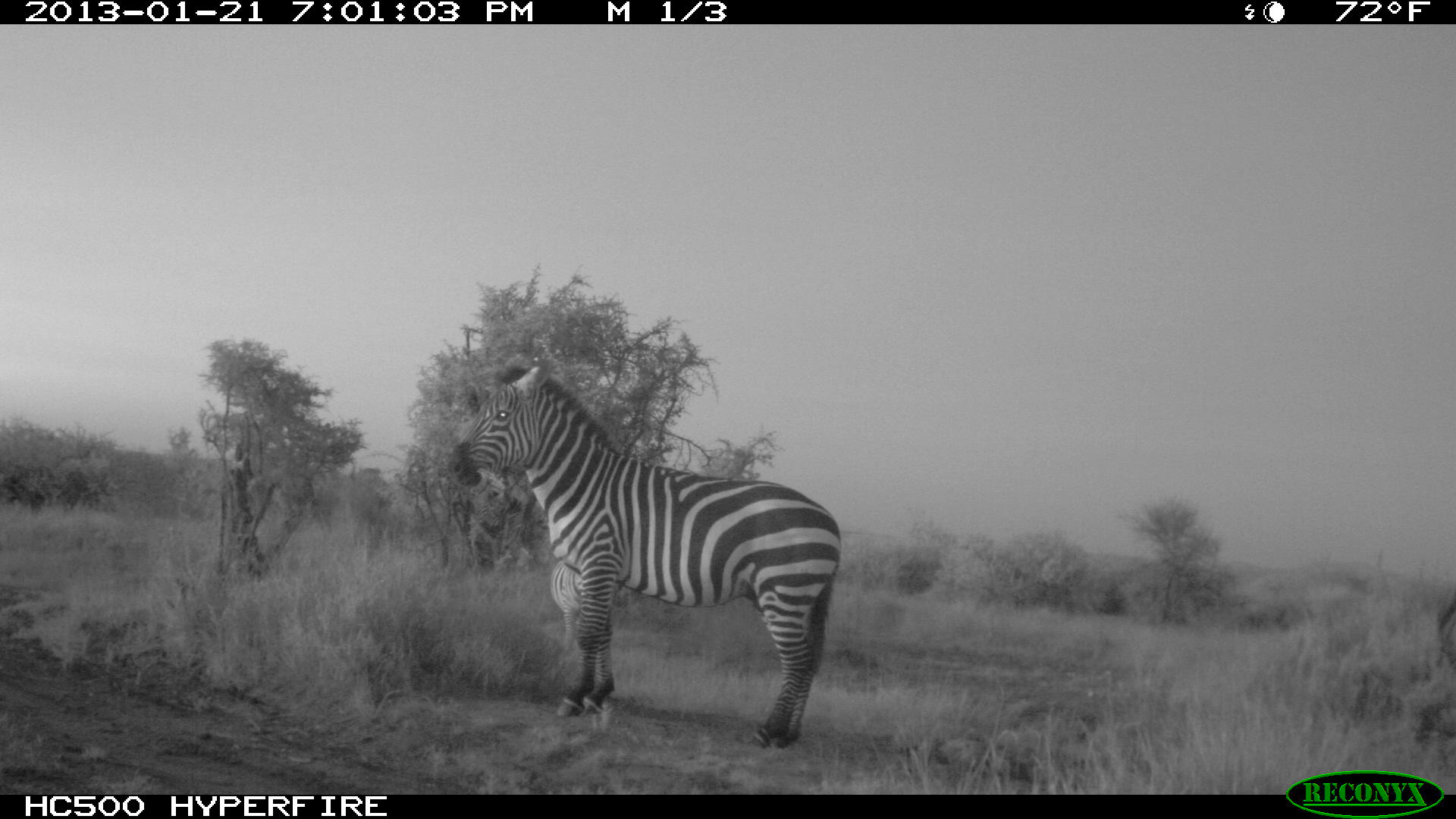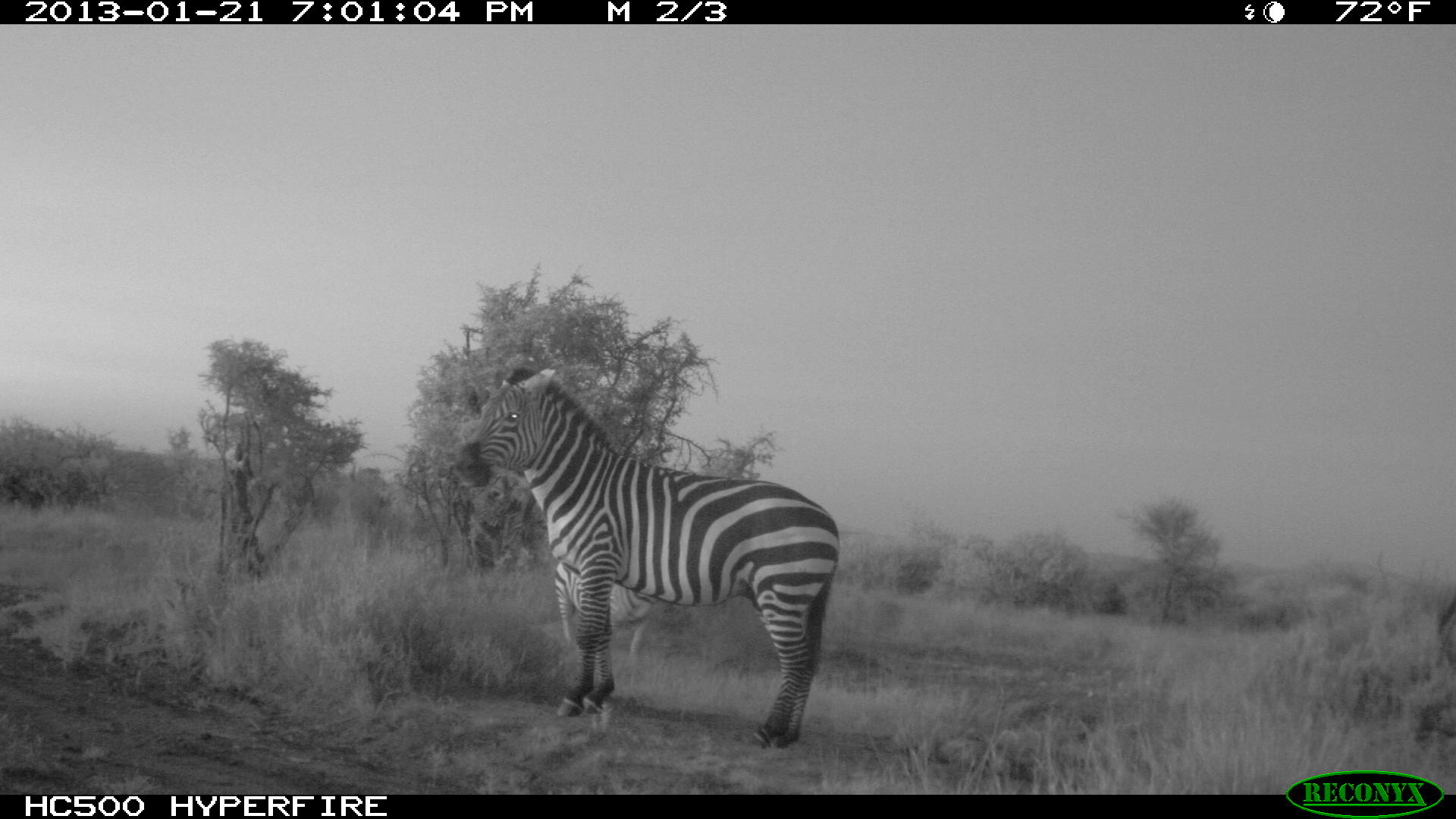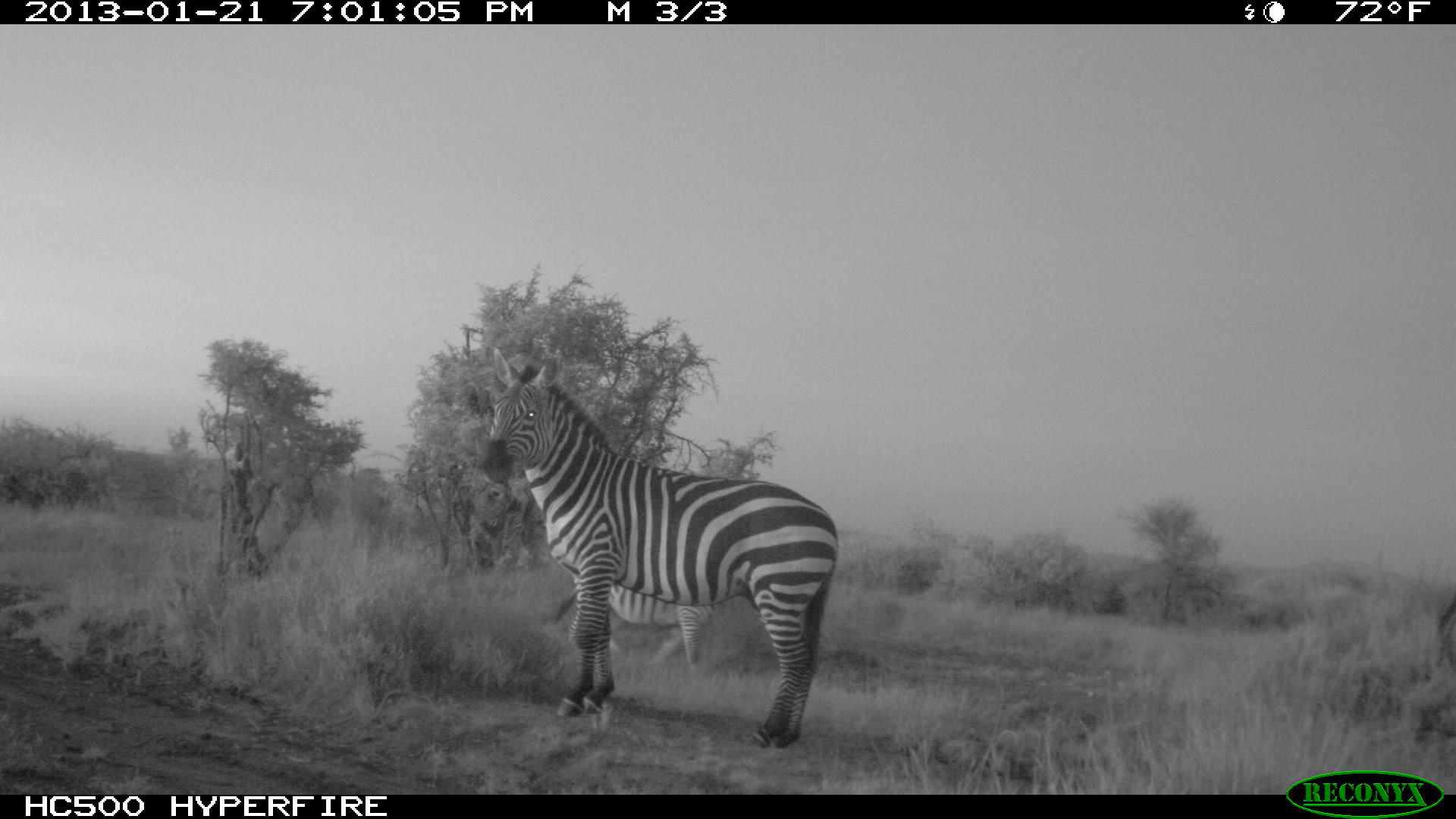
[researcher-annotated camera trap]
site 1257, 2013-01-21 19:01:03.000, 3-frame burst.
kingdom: Animalia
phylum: Chordata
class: Mammalia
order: Perissodactyla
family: Equidae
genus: Equus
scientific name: Equus quagga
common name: plains zebra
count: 2